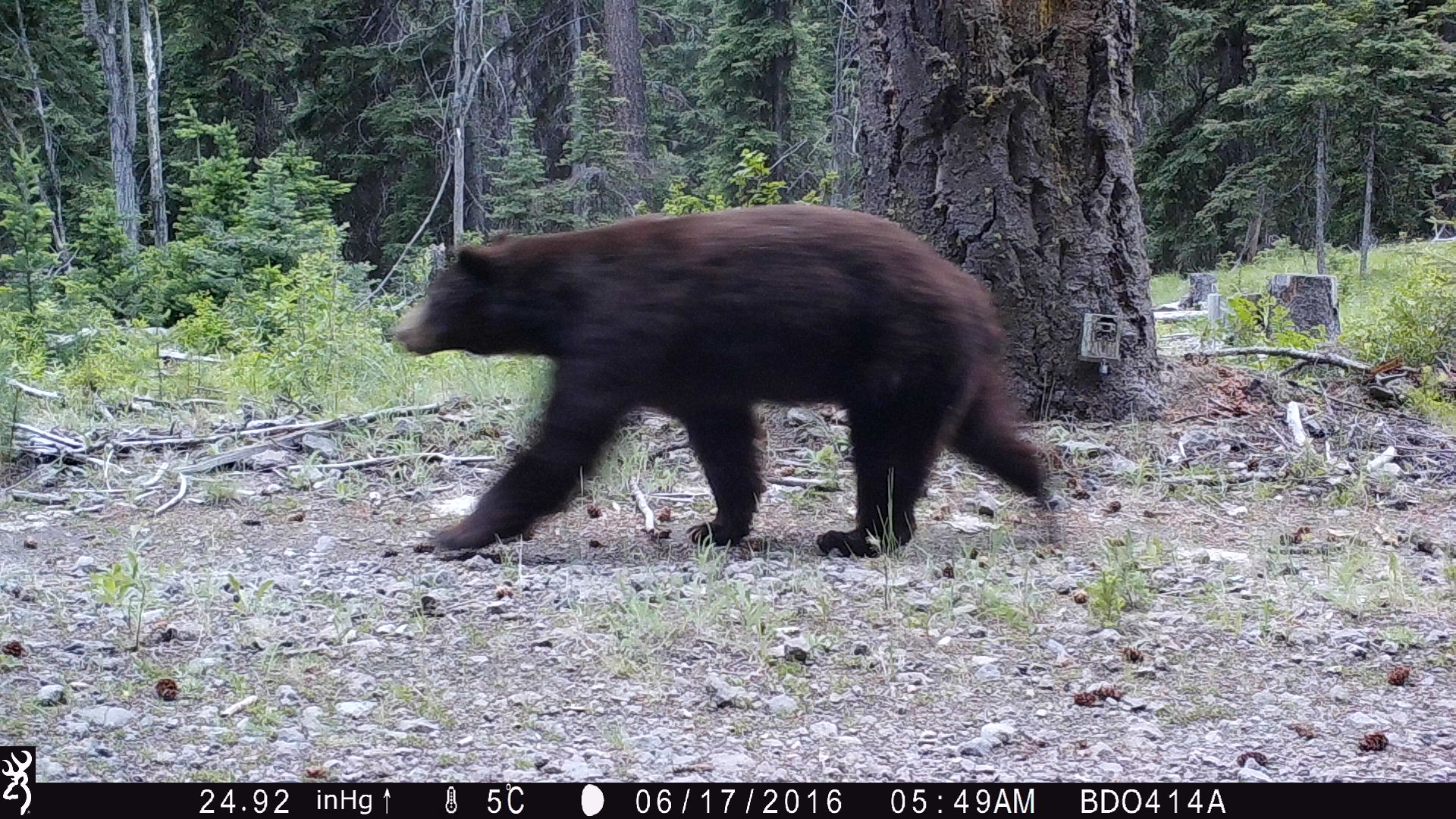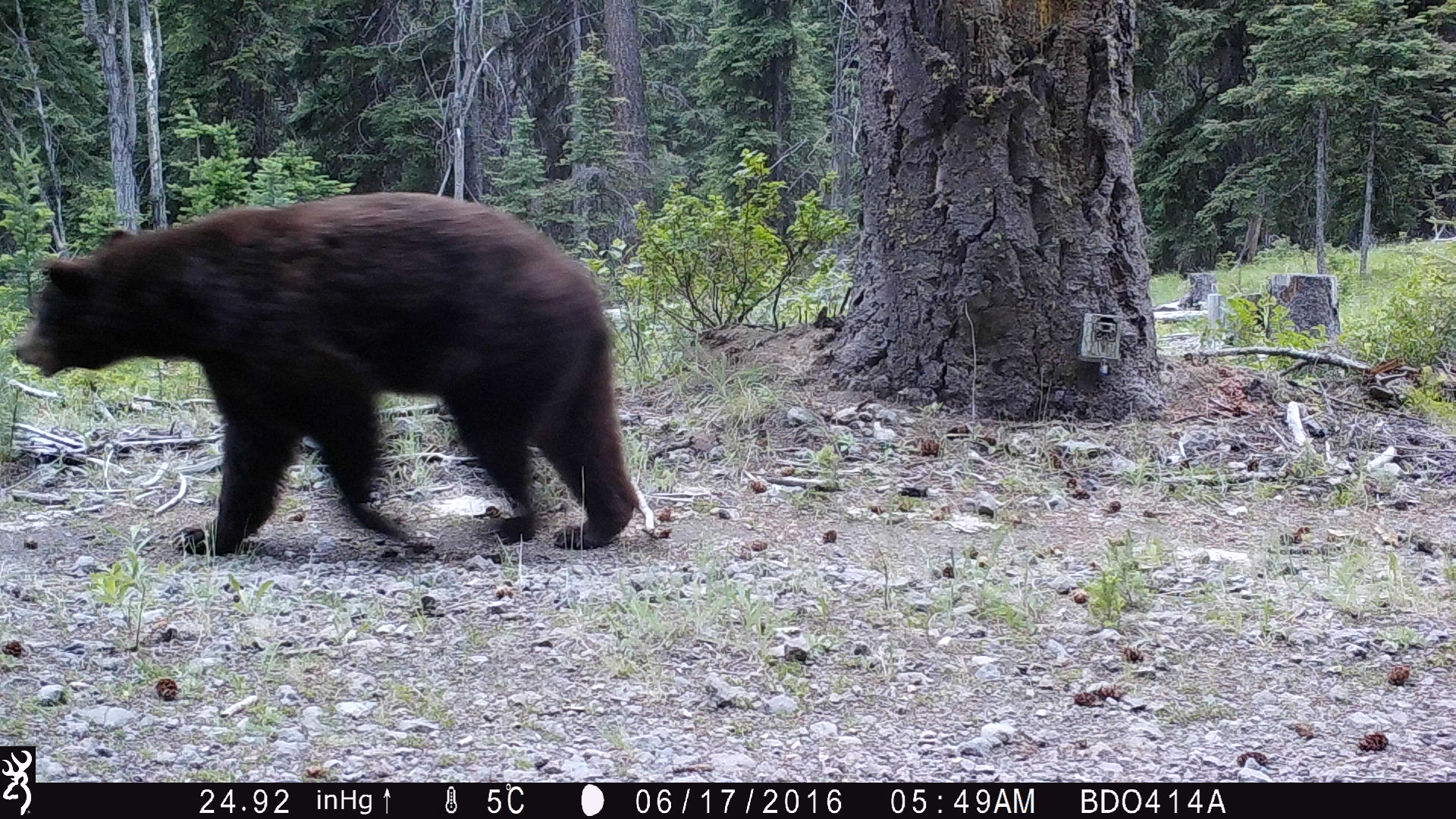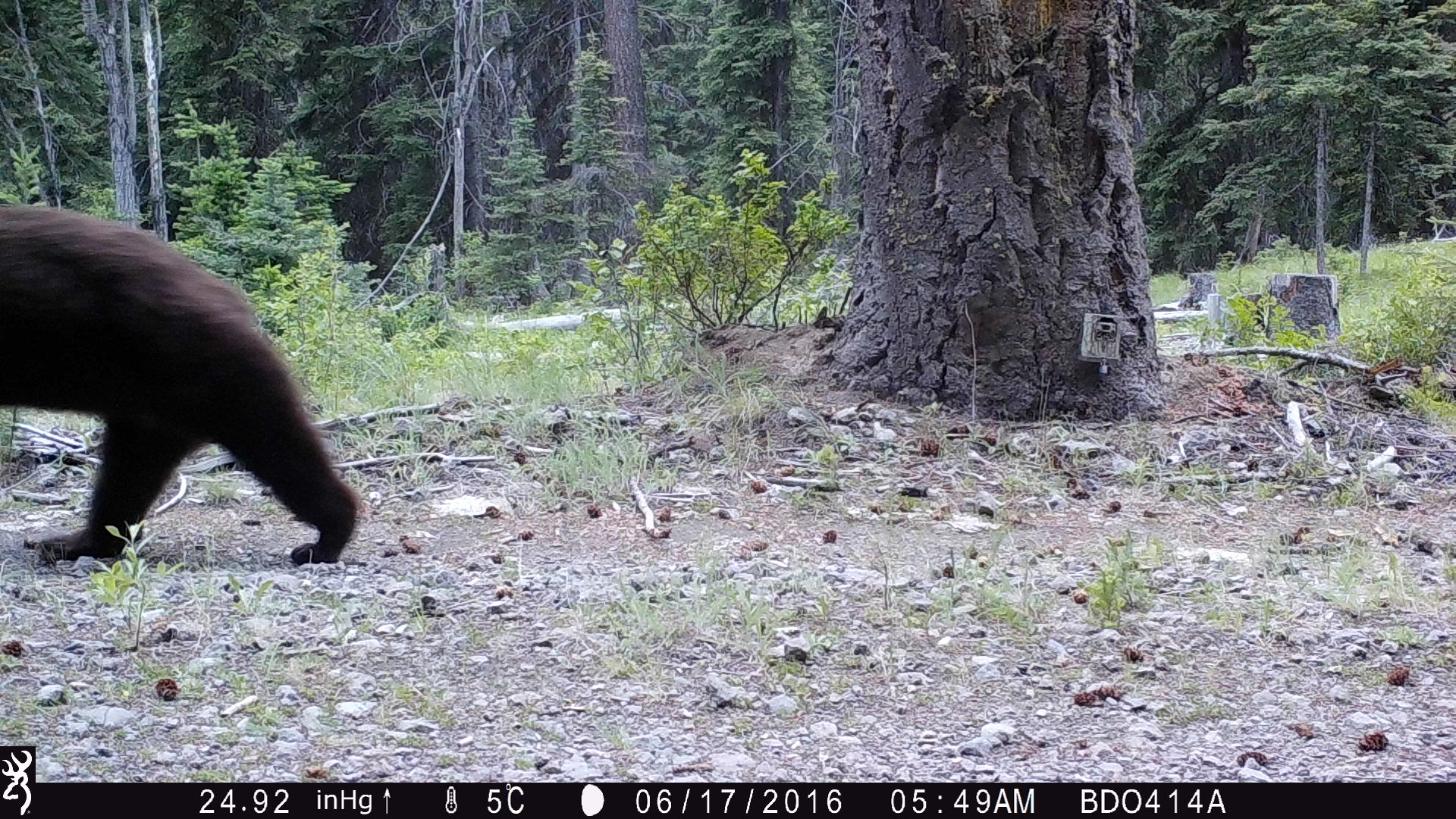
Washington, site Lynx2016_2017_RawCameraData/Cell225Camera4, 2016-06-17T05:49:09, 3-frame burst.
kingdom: Animalia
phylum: Chordata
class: Mammalia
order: Carnivora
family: Ursidae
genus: Ursus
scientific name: Ursus americanus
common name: american black bear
Ursus americanus (american black bear). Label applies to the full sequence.